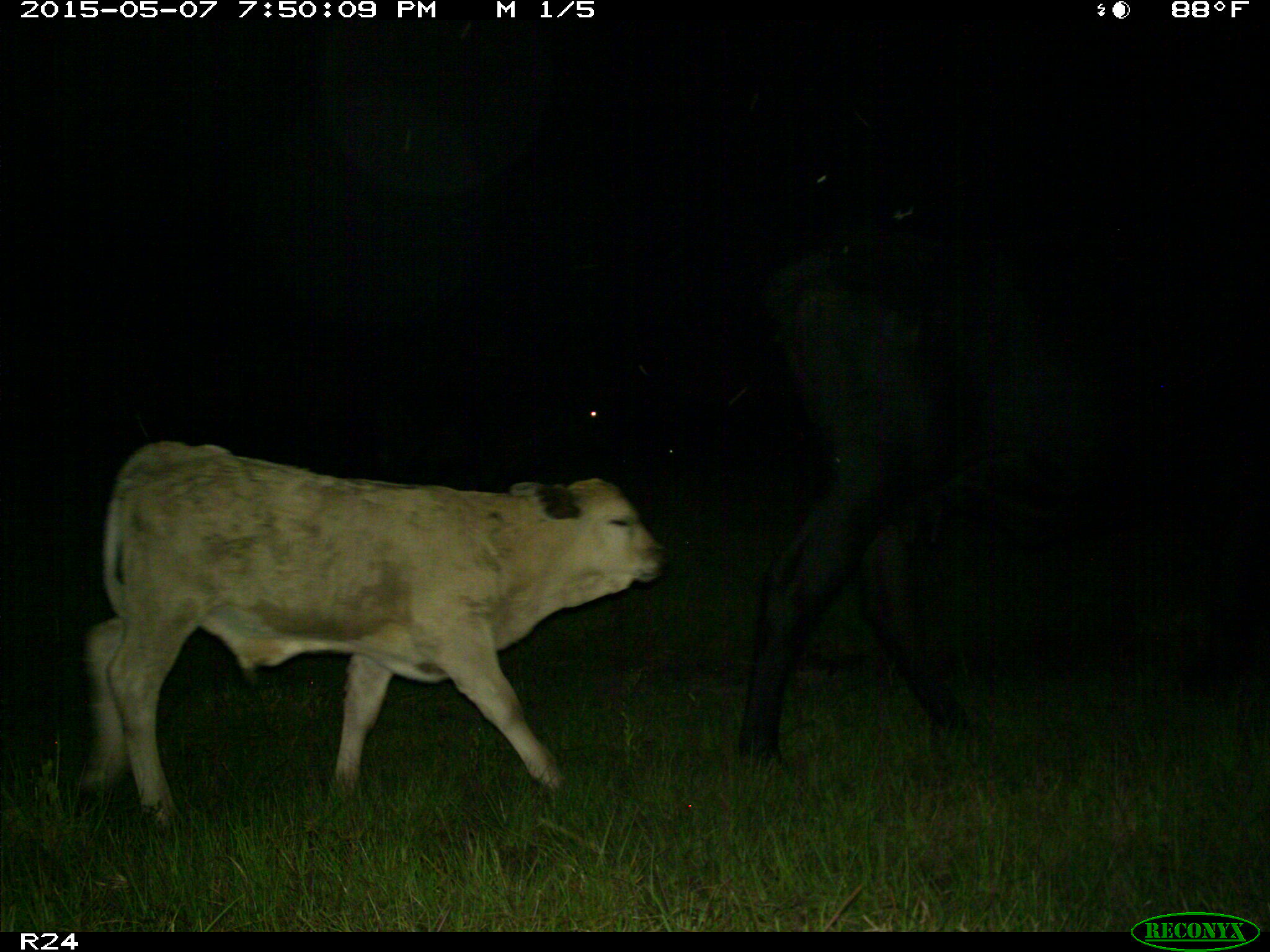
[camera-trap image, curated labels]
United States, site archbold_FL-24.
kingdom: Animalia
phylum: Chordata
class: Mammalia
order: Artiodactyla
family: Bovidae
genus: Bos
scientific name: Bos taurus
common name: domestic cow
Bos taurus (domestic cow).